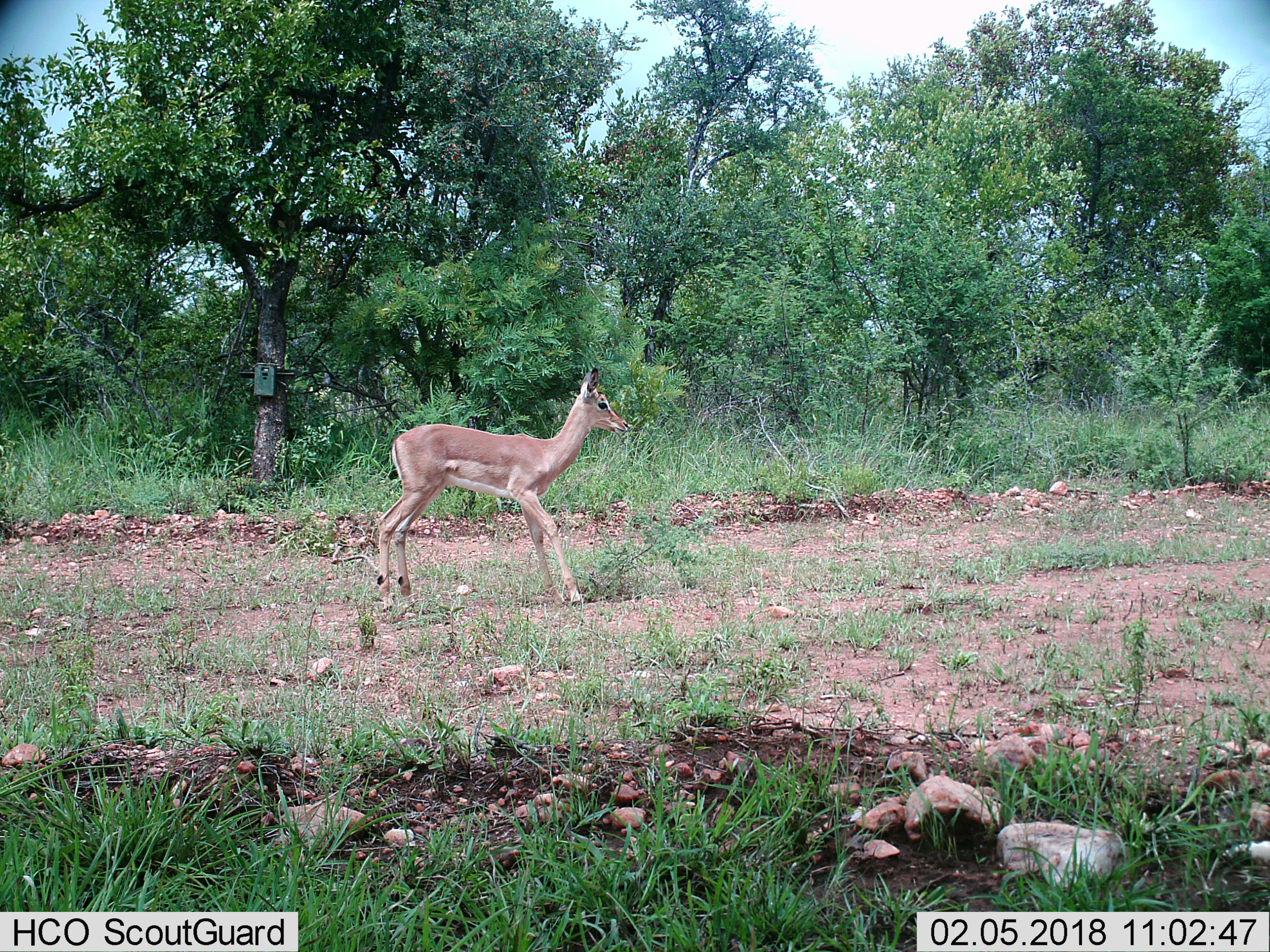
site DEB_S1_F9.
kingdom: Animalia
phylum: Chordata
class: Mammalia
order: Artiodactyla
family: Bovidae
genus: Aepyceros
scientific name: Aepyceros melampus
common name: impala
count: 1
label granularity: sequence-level